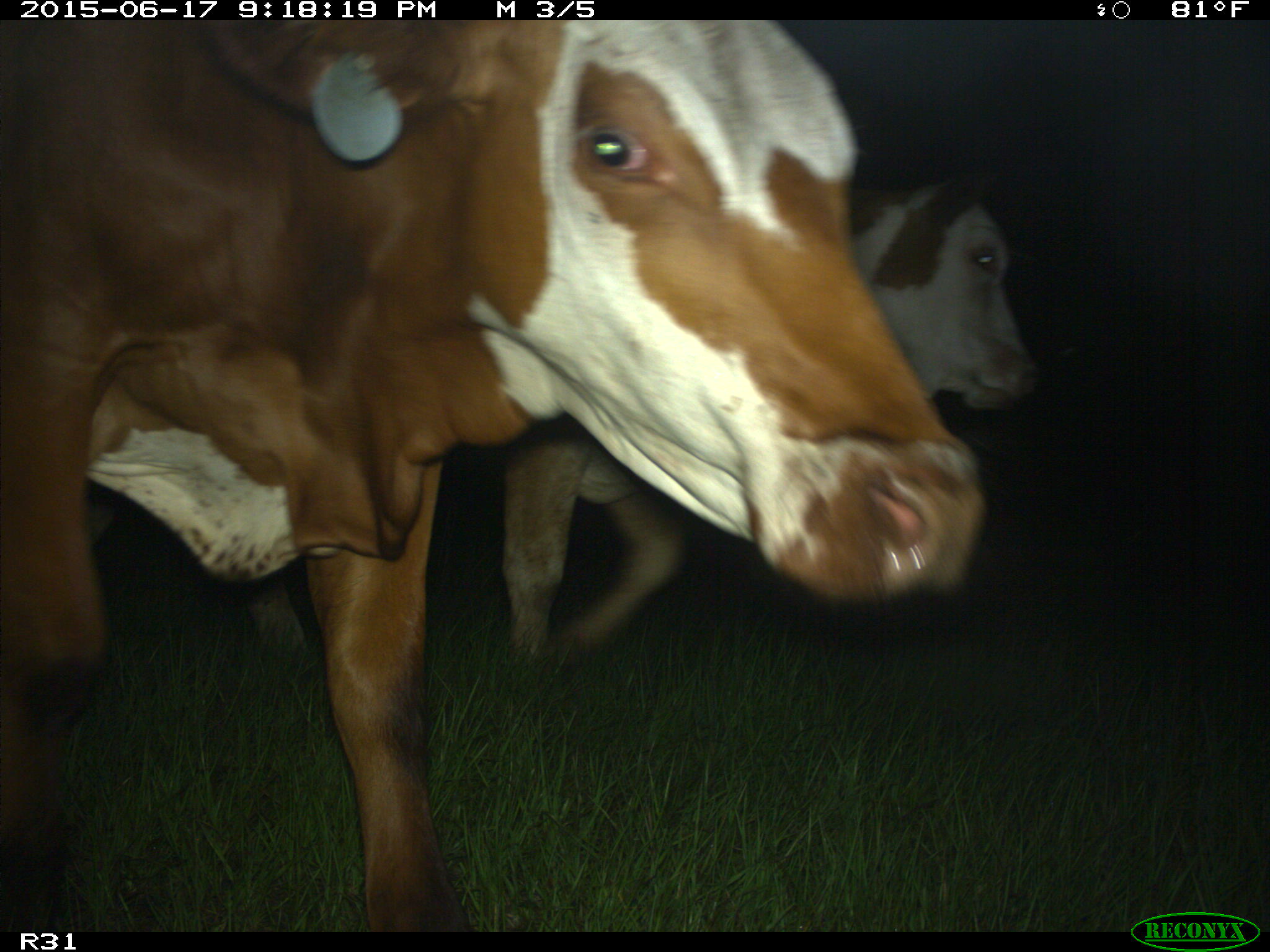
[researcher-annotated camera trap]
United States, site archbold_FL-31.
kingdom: Animalia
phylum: Chordata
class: Mammalia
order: Artiodactyla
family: Bovidae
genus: Bos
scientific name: Bos taurus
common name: domestic cow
Bos taurus (domestic cow).